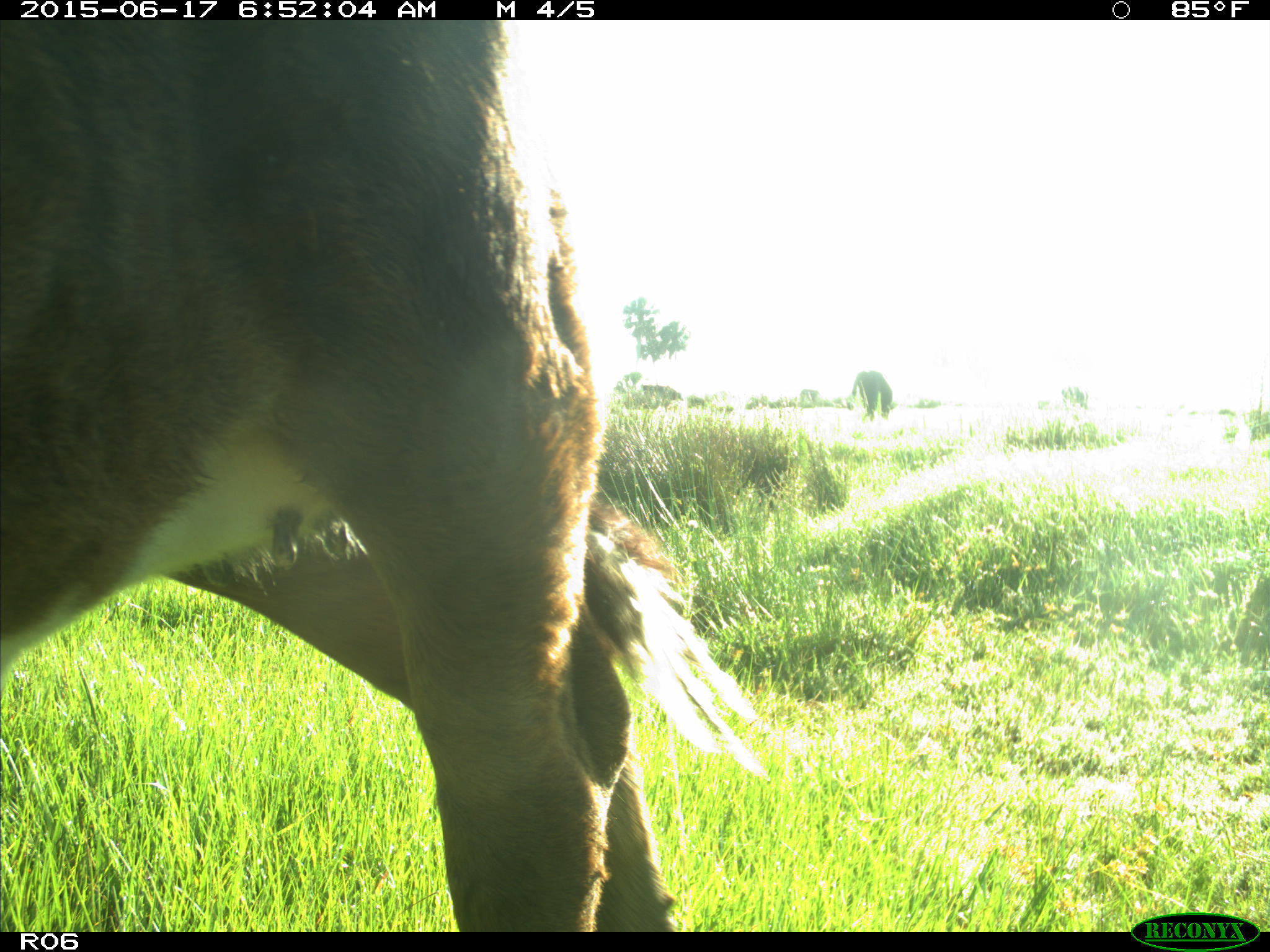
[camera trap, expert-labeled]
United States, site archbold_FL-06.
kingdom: Animalia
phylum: Chordata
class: Mammalia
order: Artiodactyla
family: Bovidae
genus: Bos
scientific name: Bos taurus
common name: domestic cow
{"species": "Bos taurus (domestic cow)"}